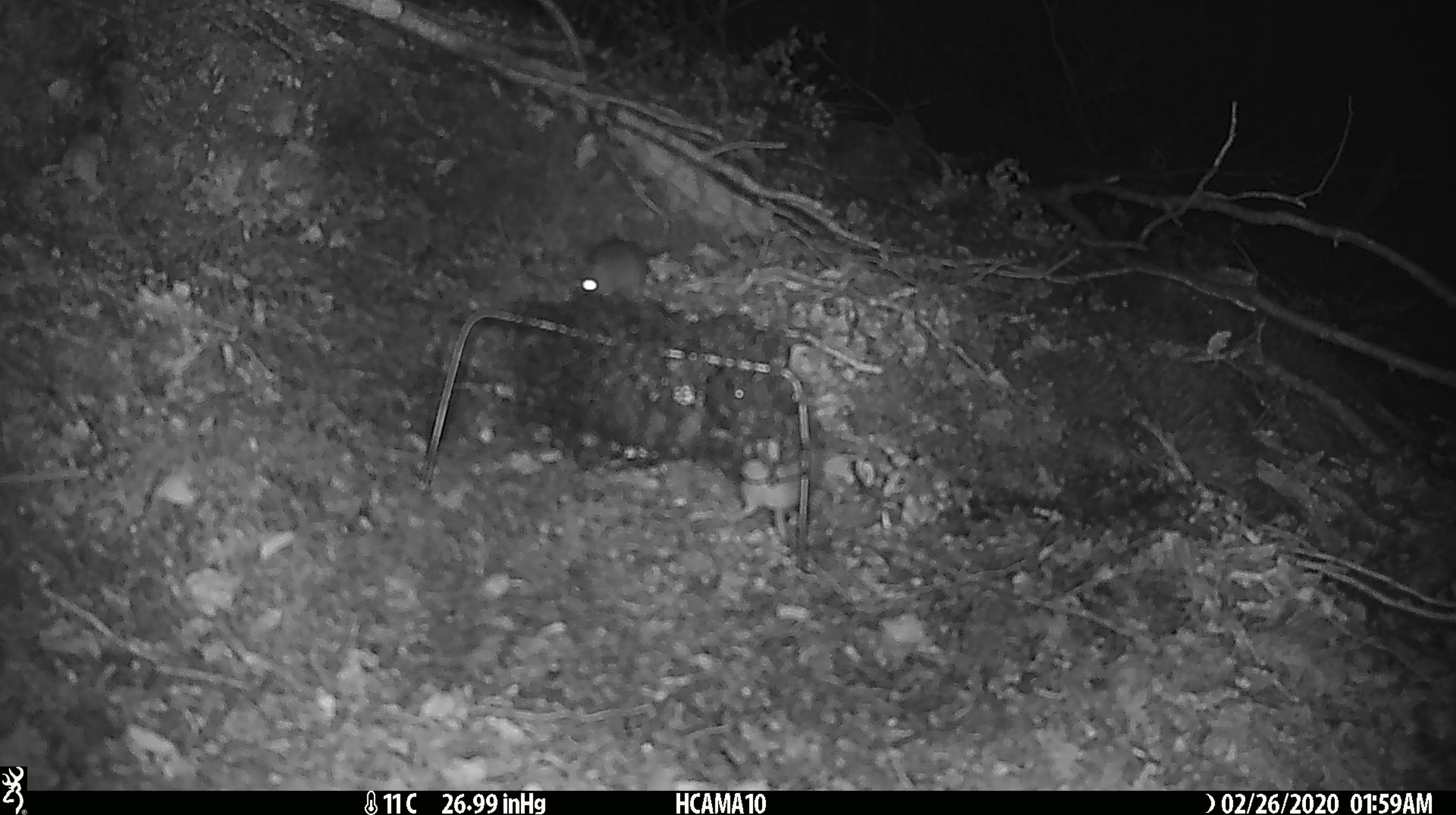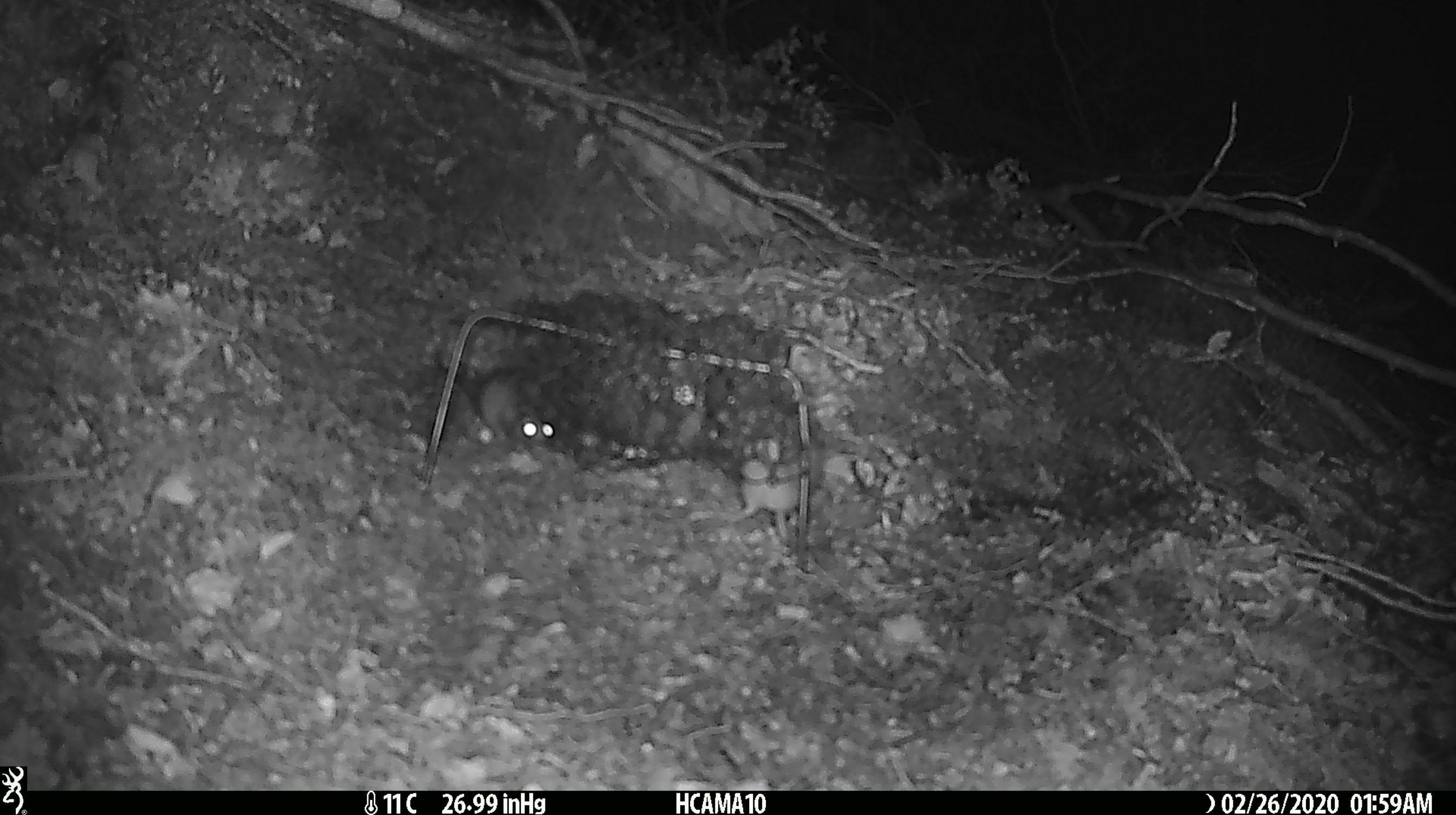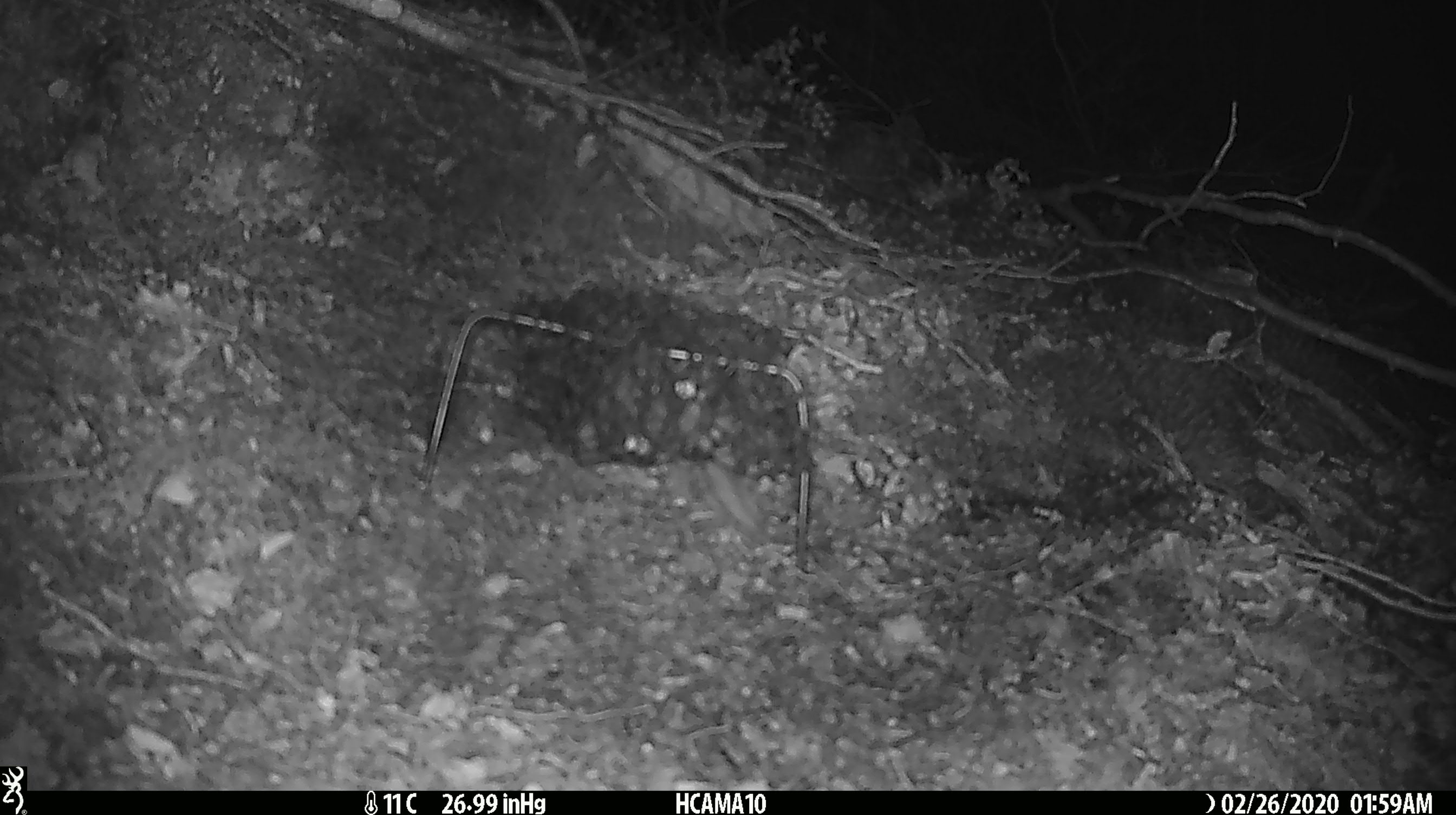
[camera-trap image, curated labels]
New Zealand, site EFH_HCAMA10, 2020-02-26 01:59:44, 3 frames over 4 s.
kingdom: Animalia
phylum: Chordata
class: Mammalia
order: Rodentia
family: Muridae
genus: Mus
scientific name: Mus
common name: mouse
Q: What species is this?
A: Mouse (Mus).